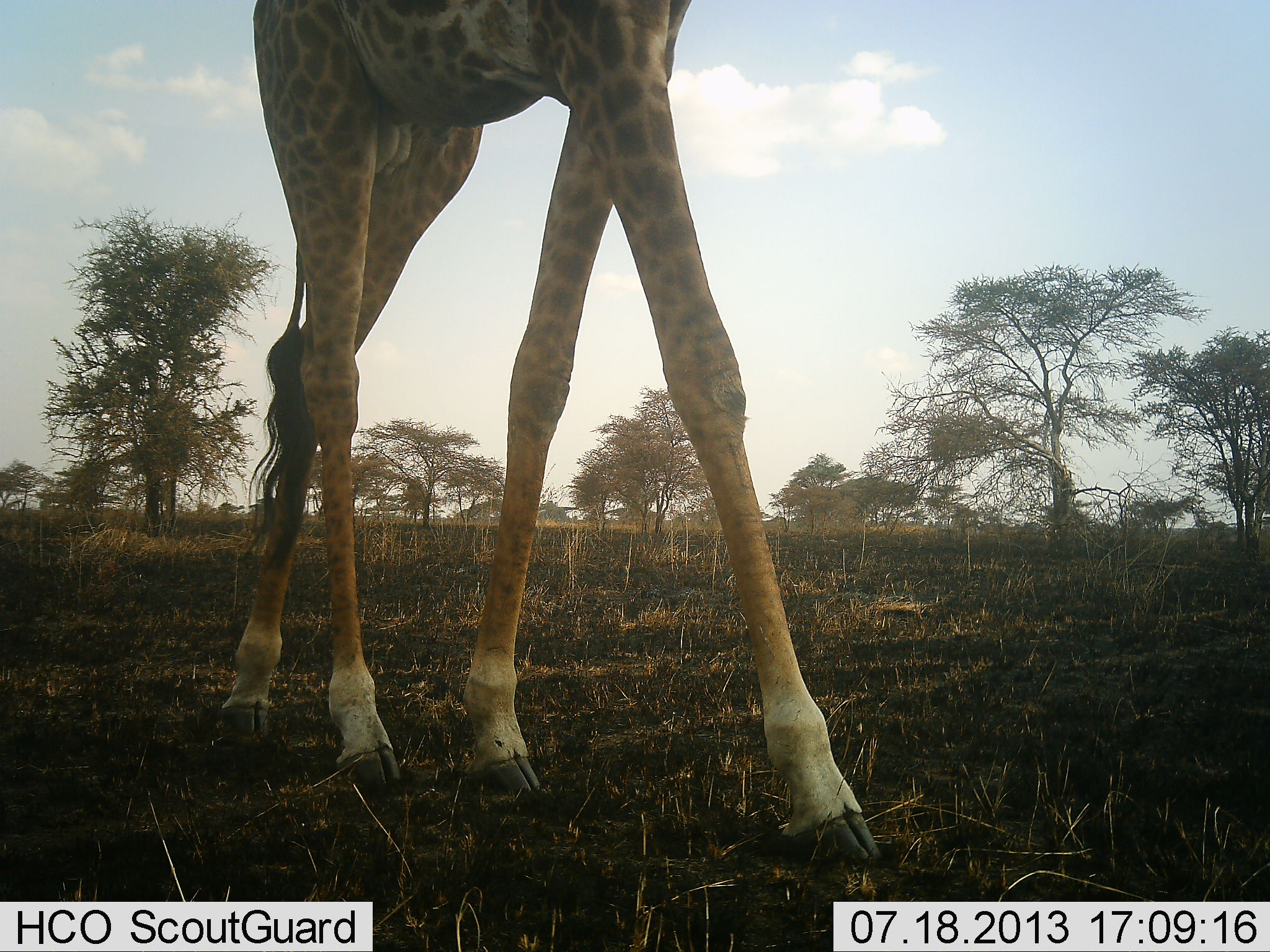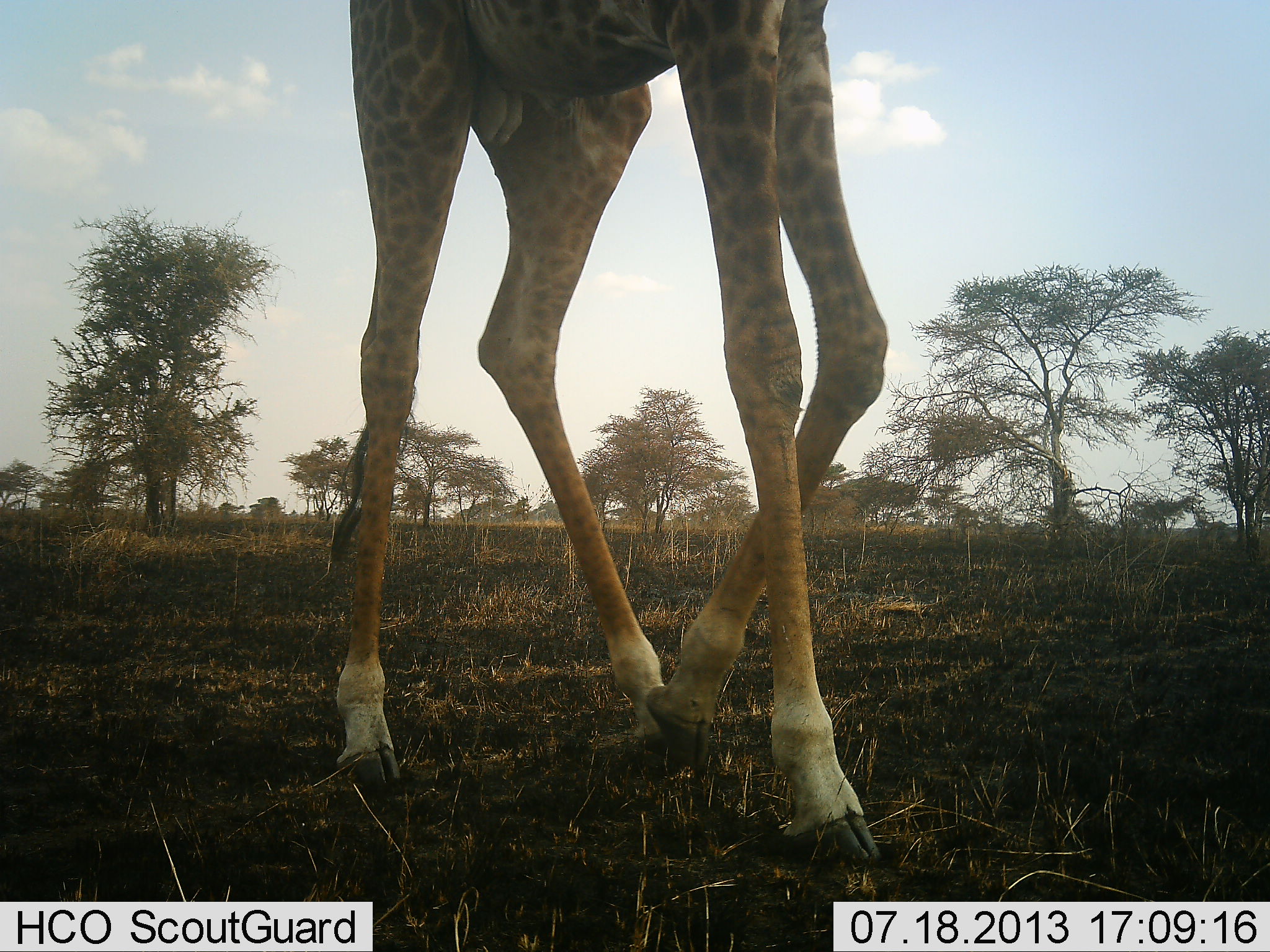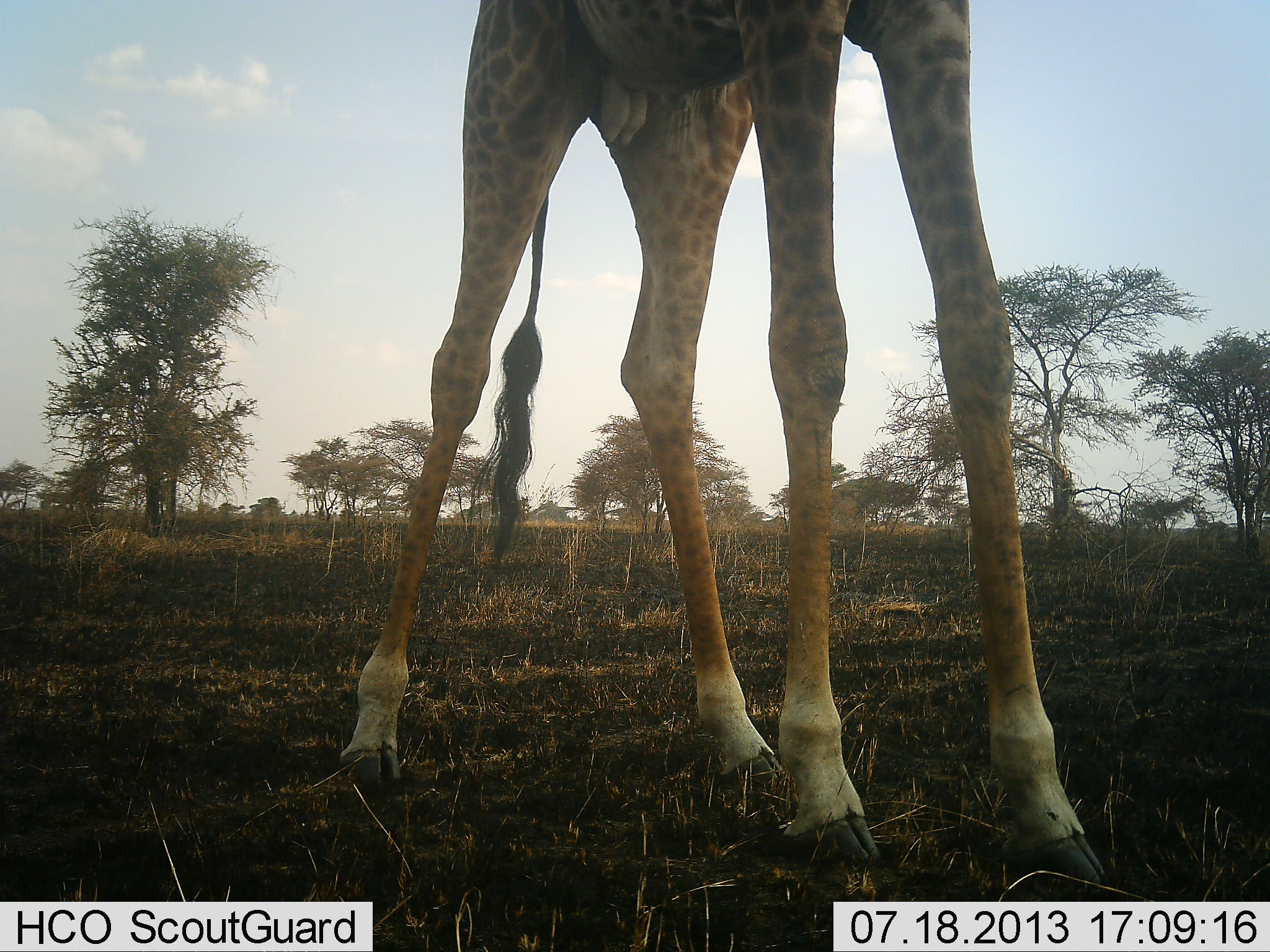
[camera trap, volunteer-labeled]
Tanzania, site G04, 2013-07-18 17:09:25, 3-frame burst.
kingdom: Animalia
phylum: Chordata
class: Mammalia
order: Artiodactyla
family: Giraffidae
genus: Giraffa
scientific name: Giraffa camelopardalis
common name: giraffe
Giraffe (Giraffa camelopardalis), count 1. Behavior (volunteer vote fractions): standing 13%, resting 0%, moving 89%, interacting 0%. Young present (vote fraction): 3%. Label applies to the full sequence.